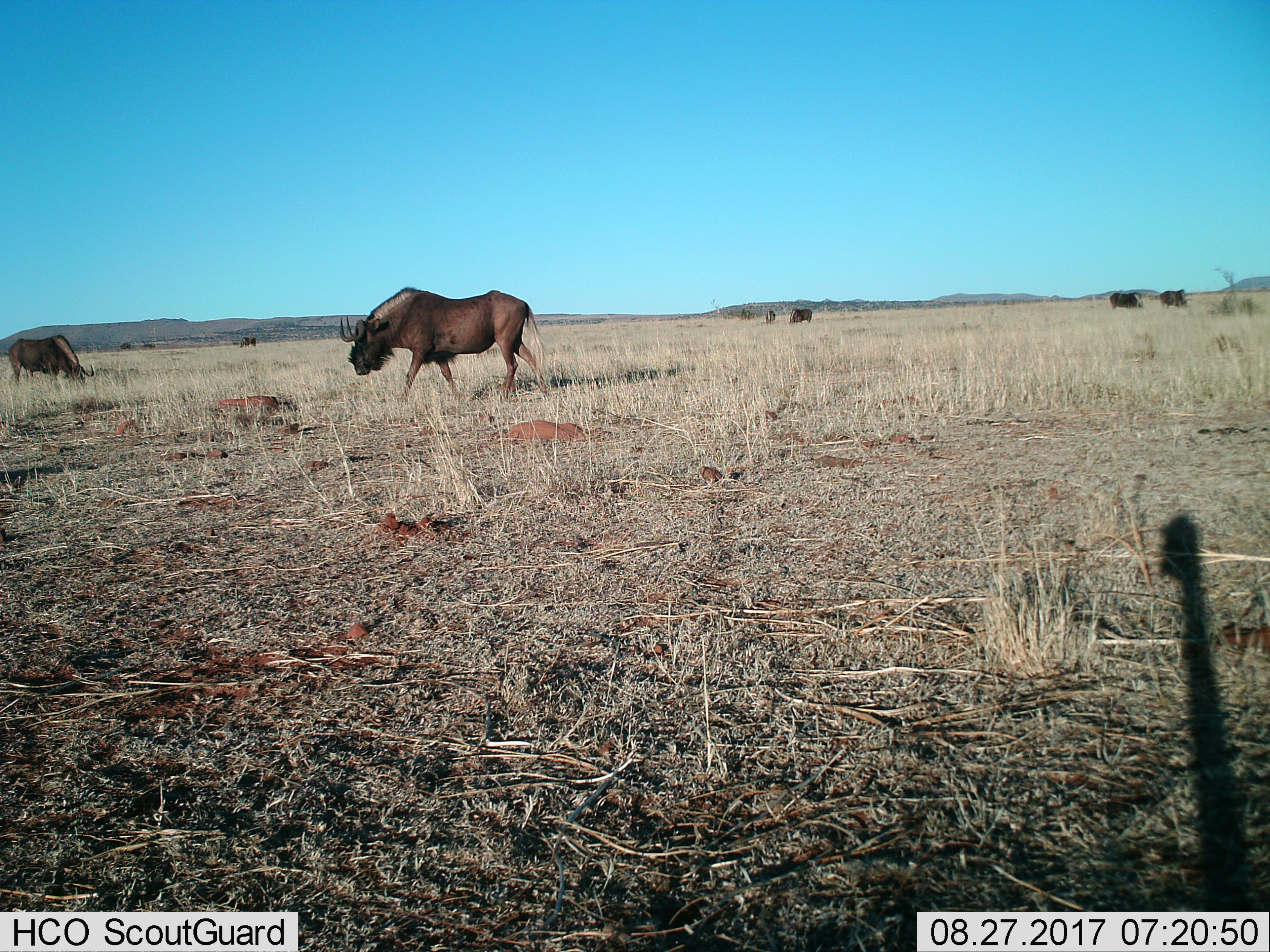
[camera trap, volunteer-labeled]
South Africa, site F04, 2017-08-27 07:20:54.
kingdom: Animalia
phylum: Chordata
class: Mammalia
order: Artiodactyla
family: Bovidae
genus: Connochaetes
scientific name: Connochaetes gnou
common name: black wildebeest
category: wildebeestblack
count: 7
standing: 62%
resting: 0%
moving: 50%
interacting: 25%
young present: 0%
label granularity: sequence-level